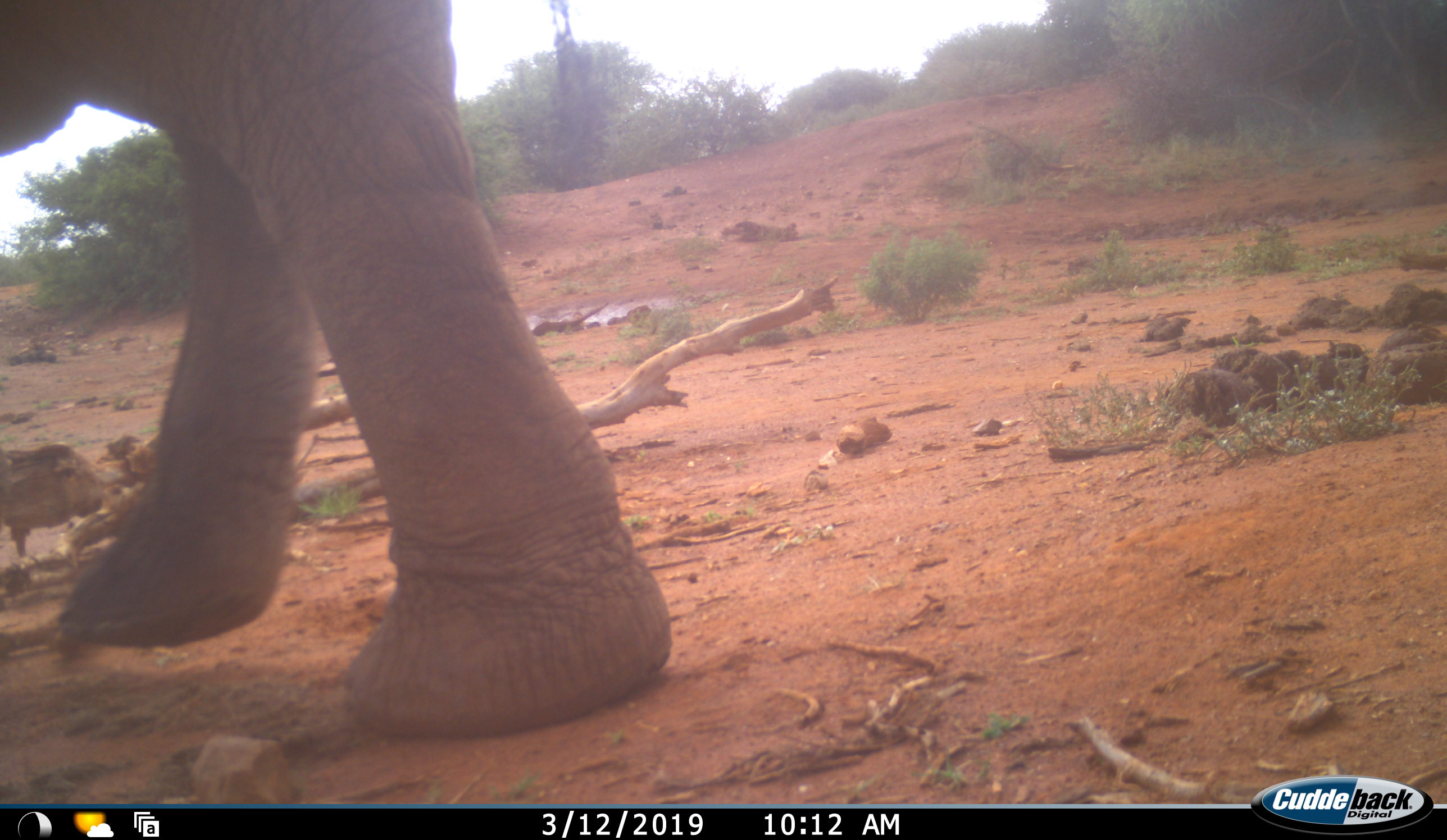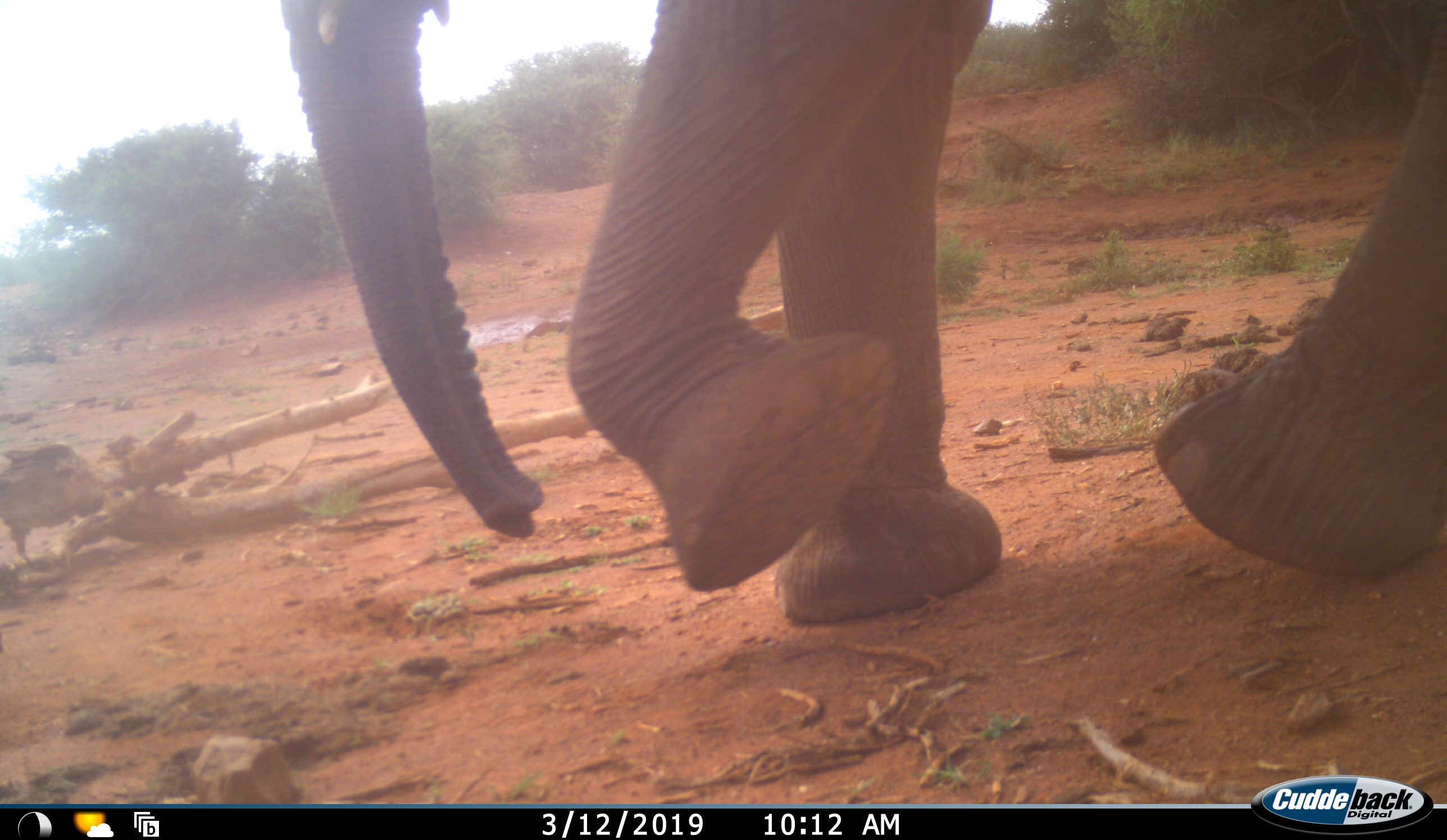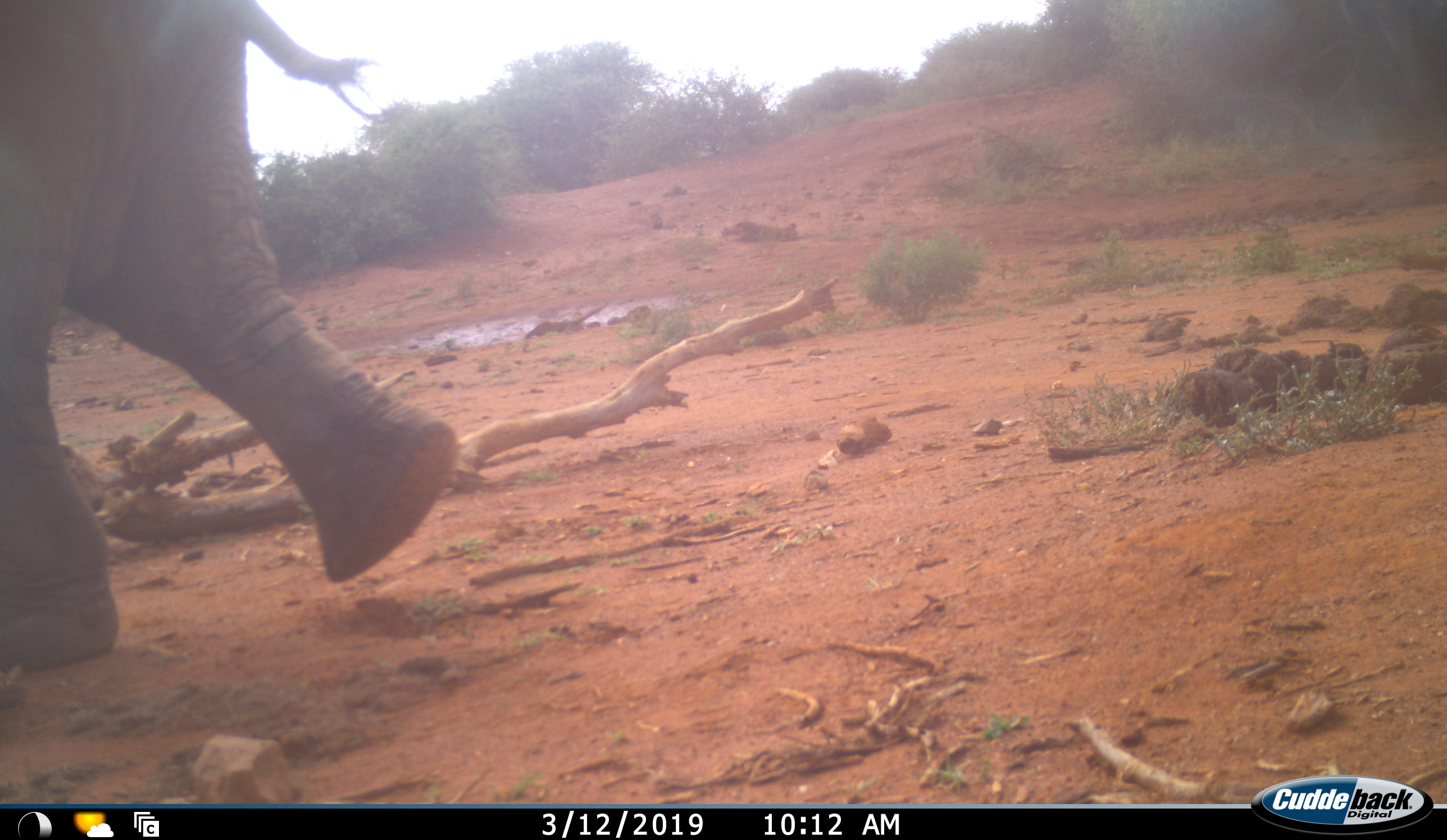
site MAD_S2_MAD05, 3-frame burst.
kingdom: Animalia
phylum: Chordata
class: Mammalia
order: Proboscidea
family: Elephantidae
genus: Loxodonta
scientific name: Loxodonta africana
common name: african bush elephant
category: elephant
Elephant (african bush elephant) (Loxodonta africana), count 2. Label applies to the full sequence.